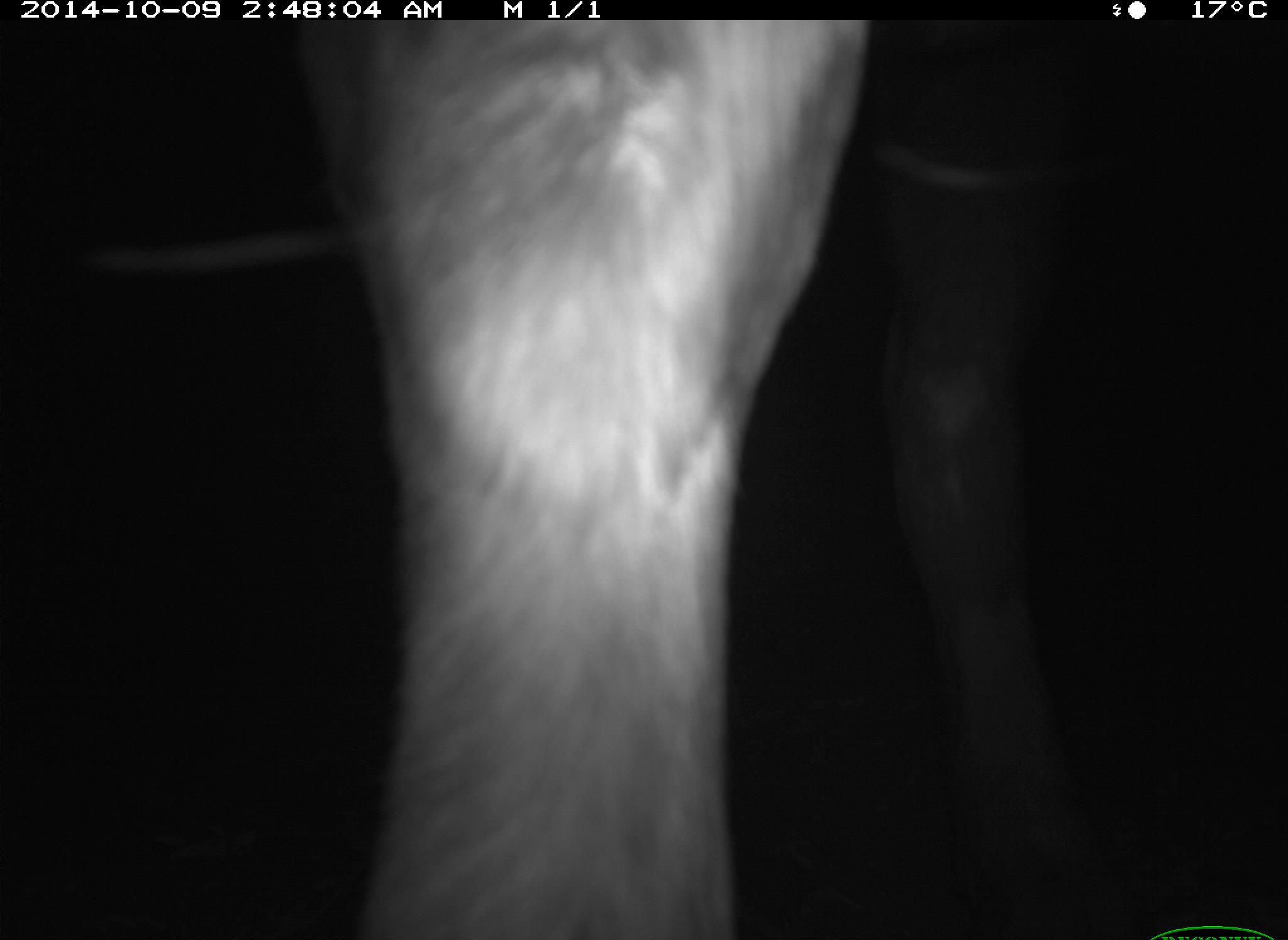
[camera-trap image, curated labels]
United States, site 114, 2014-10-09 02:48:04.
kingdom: Animalia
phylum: Chordata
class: Mammalia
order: Artiodactyla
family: Bovidae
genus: Bos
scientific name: Bos taurus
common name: cow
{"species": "cow (Bos taurus)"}